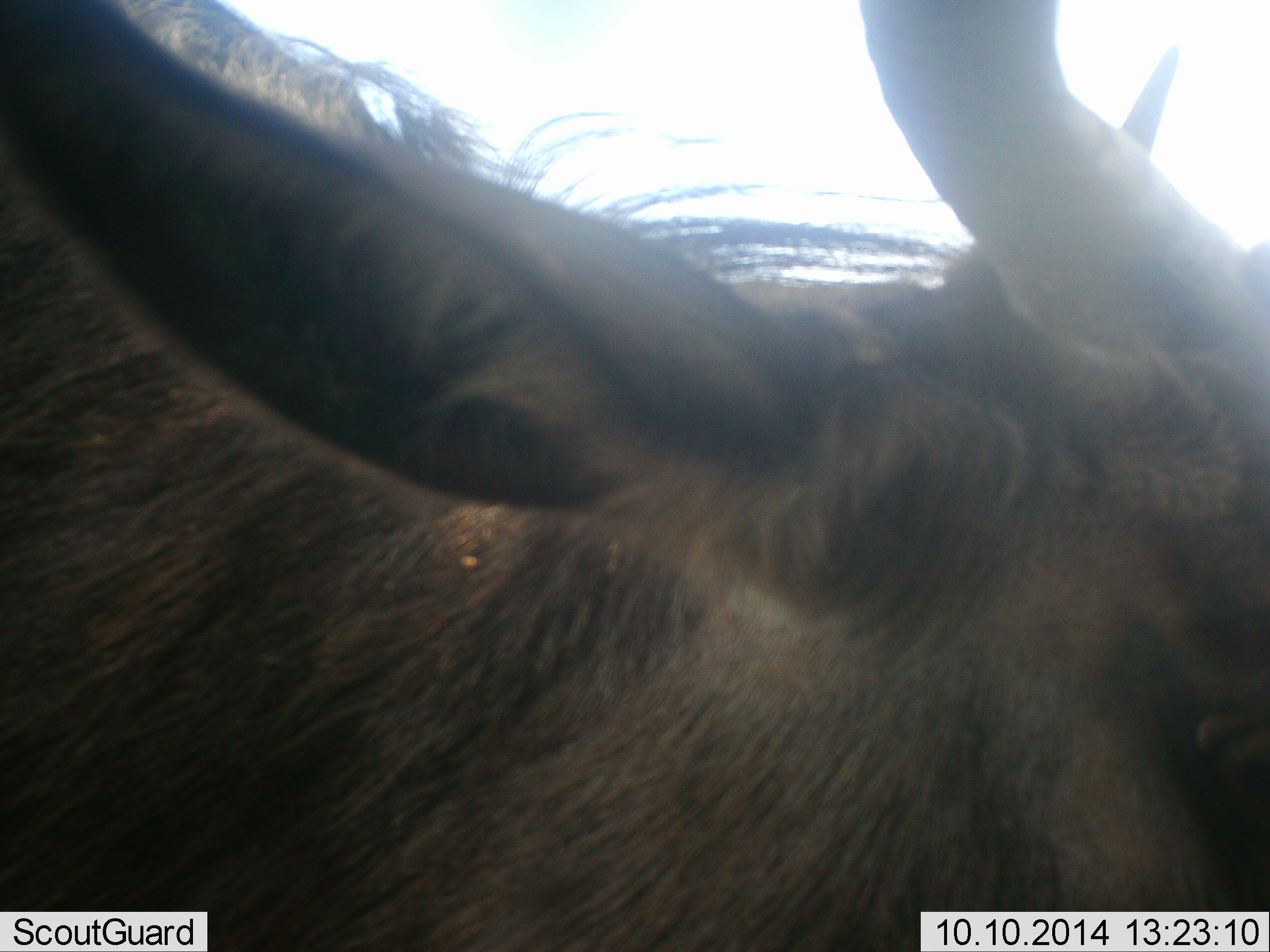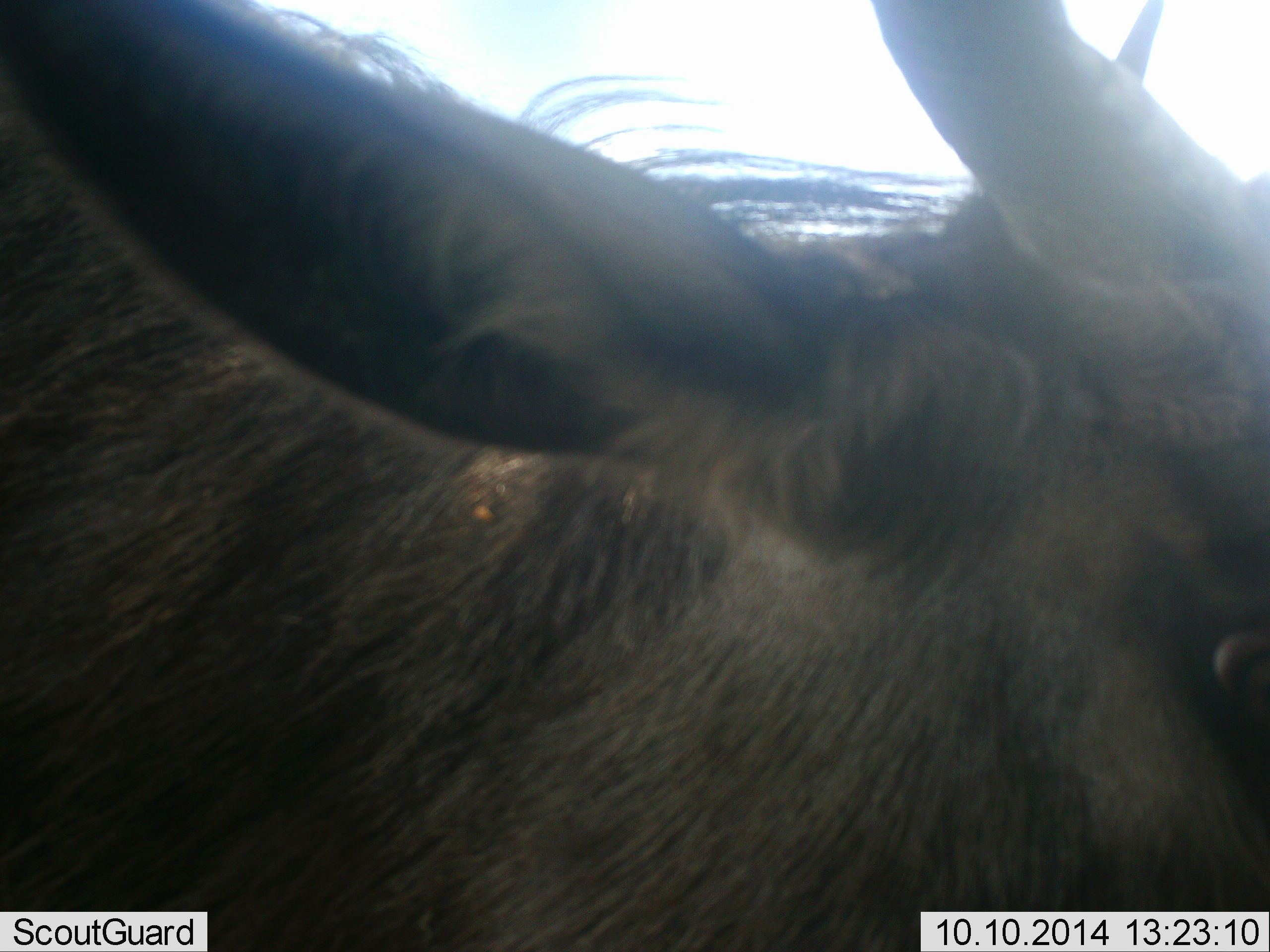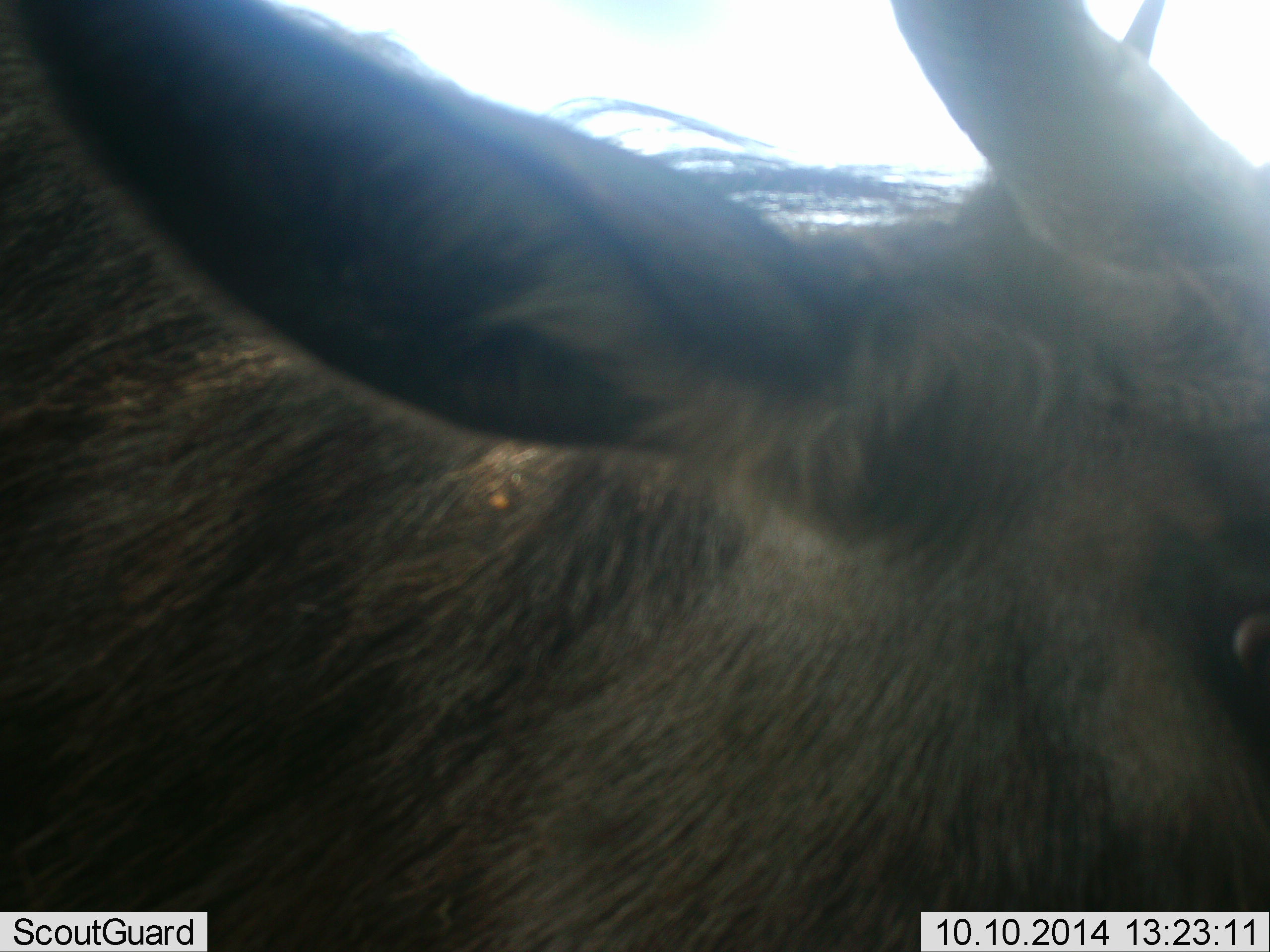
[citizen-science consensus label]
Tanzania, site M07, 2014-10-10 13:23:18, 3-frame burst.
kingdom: Animalia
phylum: Chordata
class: Mammalia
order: Artiodactyla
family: Bovidae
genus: Connochaetes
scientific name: Connochaetes taurinus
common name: blue wildebeest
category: wildebeest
Wildebeest (blue wildebeest) (Connochaetes taurinus), count 1. Behavior (volunteer vote fractions): standing 70%, resting 0%, moving 20%, interacting 0%. Young present (vote fraction): 0%. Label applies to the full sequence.